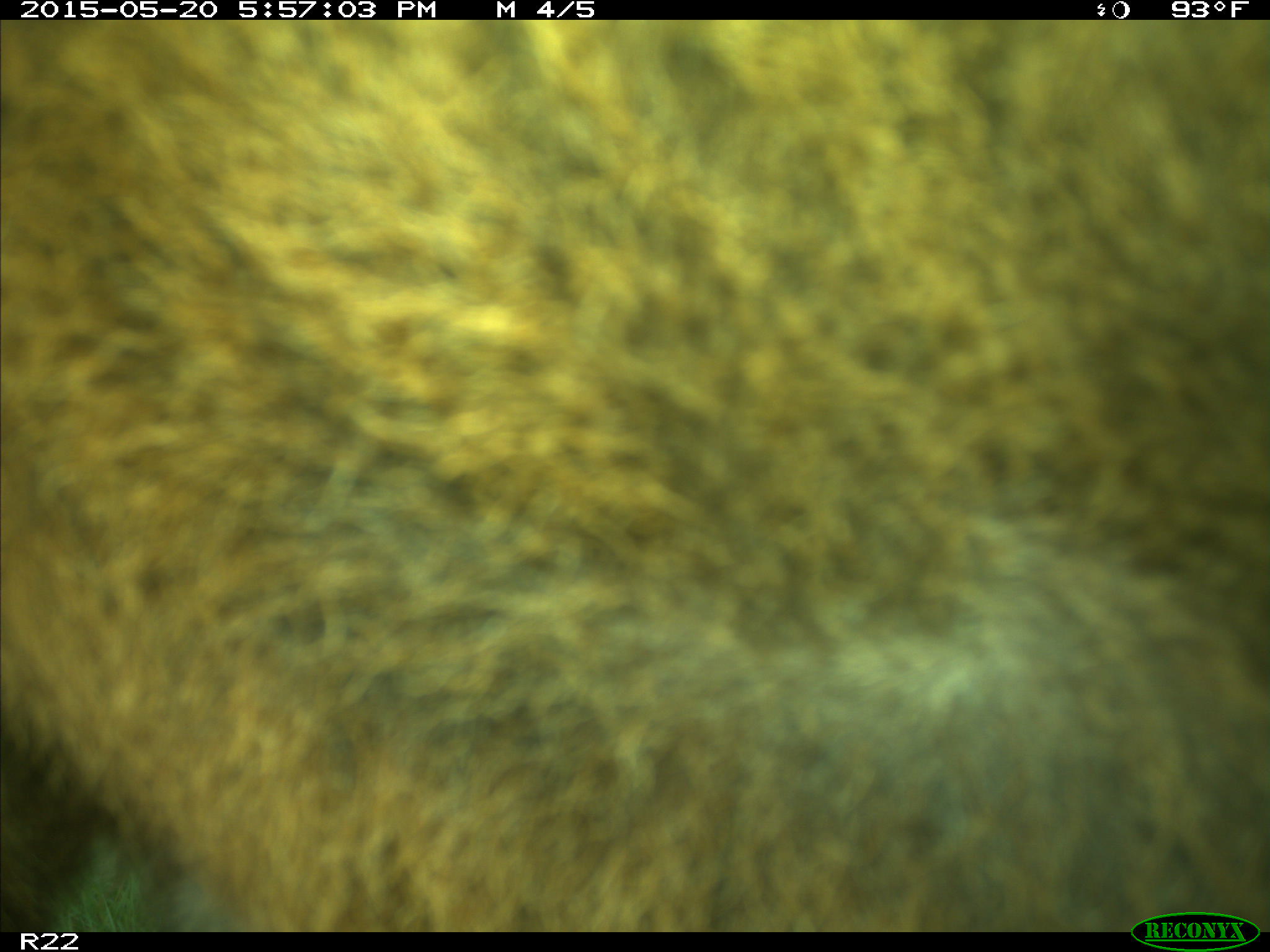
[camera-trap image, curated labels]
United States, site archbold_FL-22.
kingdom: Animalia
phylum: Chordata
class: Mammalia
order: Artiodactyla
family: Bovidae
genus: Bos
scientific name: Bos taurus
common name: domestic cow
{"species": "Bos taurus (domestic cow)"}